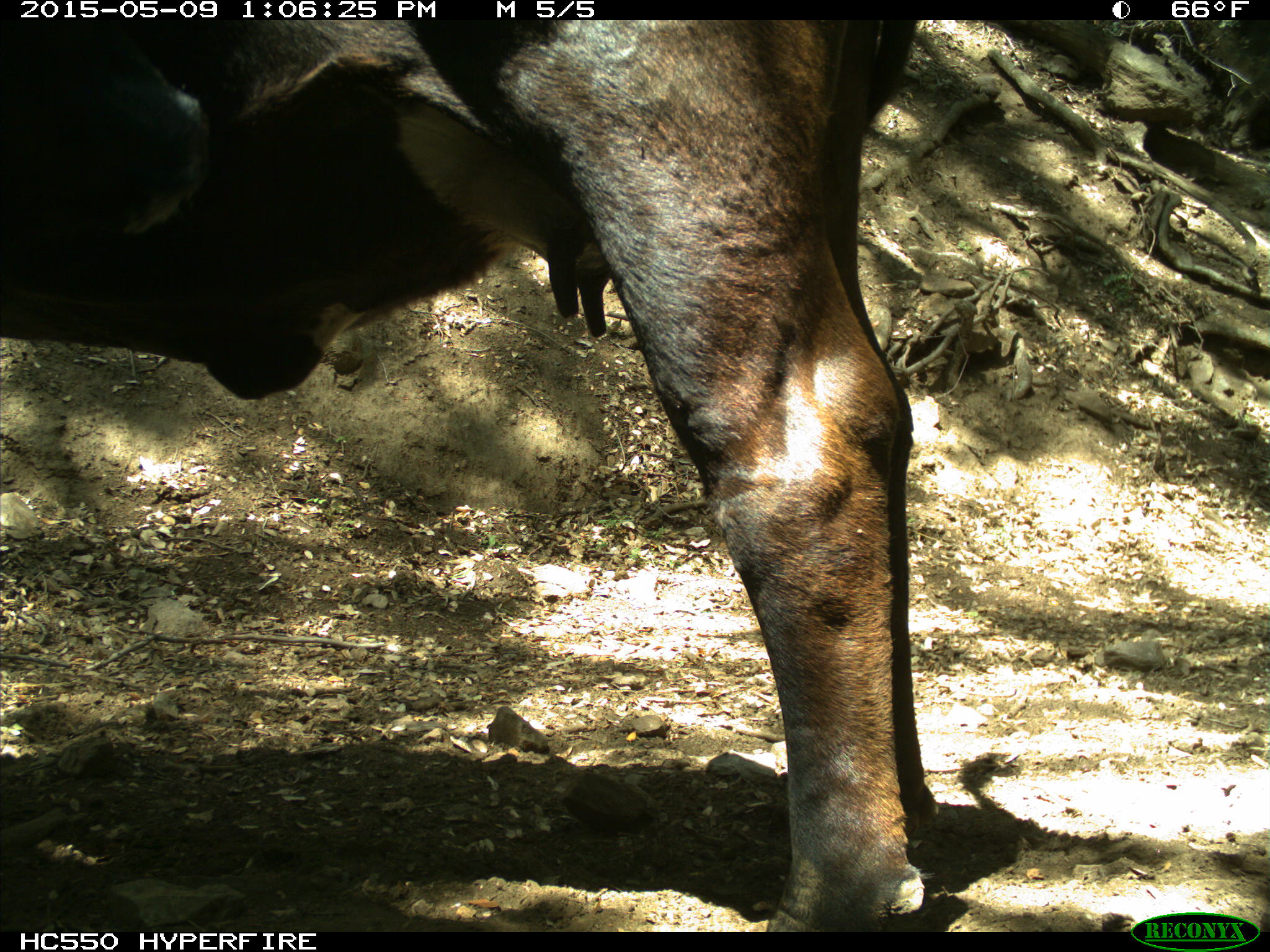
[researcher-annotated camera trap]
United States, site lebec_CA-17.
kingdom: Animalia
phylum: Chordata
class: Mammalia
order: Artiodactyla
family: Bovidae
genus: Bos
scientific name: Bos taurus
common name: domestic cow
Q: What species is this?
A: Bos taurus (domestic cow).